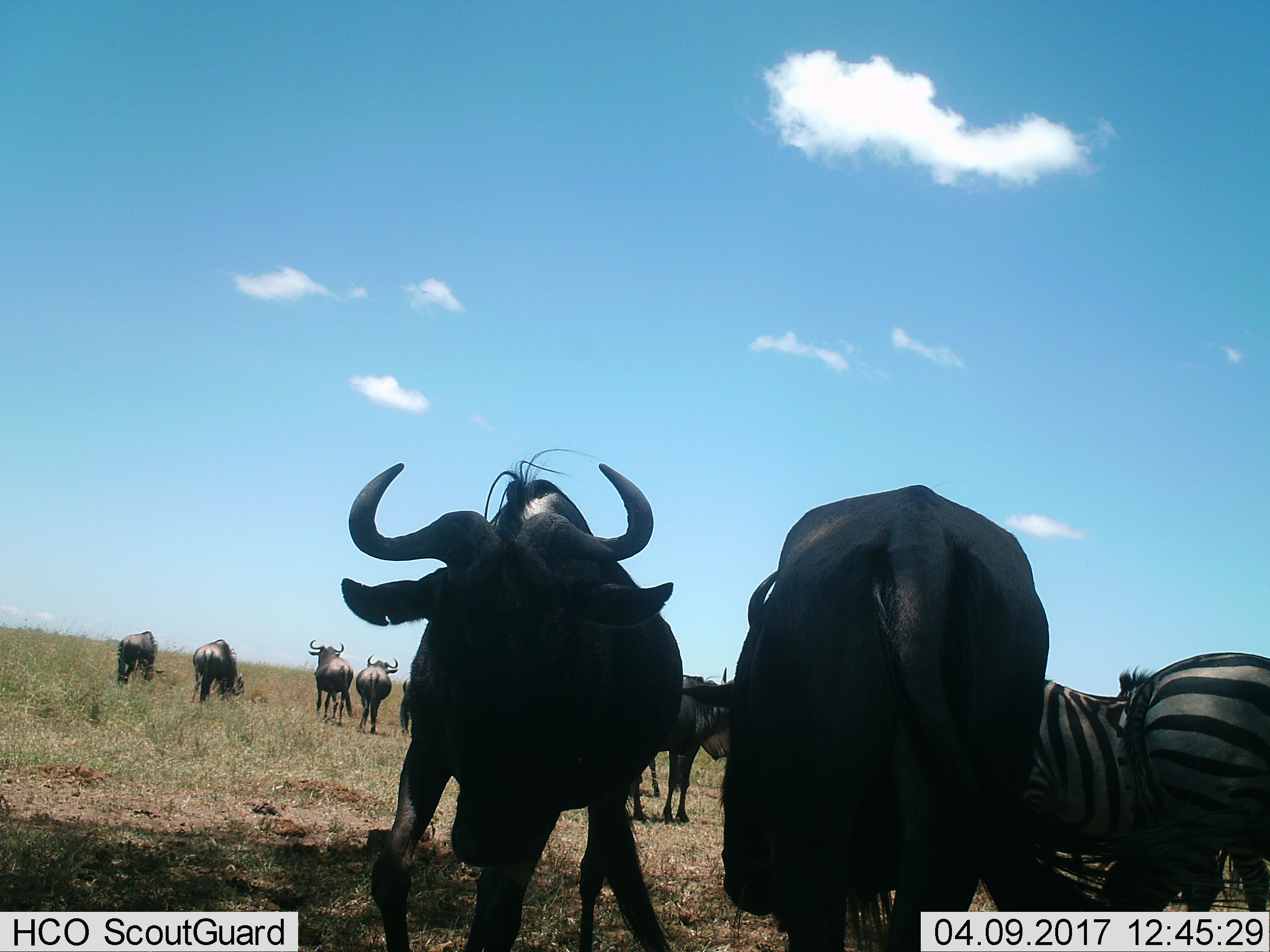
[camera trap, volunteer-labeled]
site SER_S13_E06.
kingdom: Animalia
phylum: Chordata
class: Mammalia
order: Artiodactyla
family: Bovidae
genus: Connochaetes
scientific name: Connochaetes taurinus taurinus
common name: blue wildebeest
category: wildebeestblue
Wildebeestblue (blue wildebeest) (Connochaetes taurinus taurinus), count 8. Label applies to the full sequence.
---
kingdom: Animalia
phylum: Chordata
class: Mammalia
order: Perissodactyla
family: Equidae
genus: Equus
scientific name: Equus quagga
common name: plains zebra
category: zebraplains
Zebraplains (plains zebra) (Equus quagga), count 2. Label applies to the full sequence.